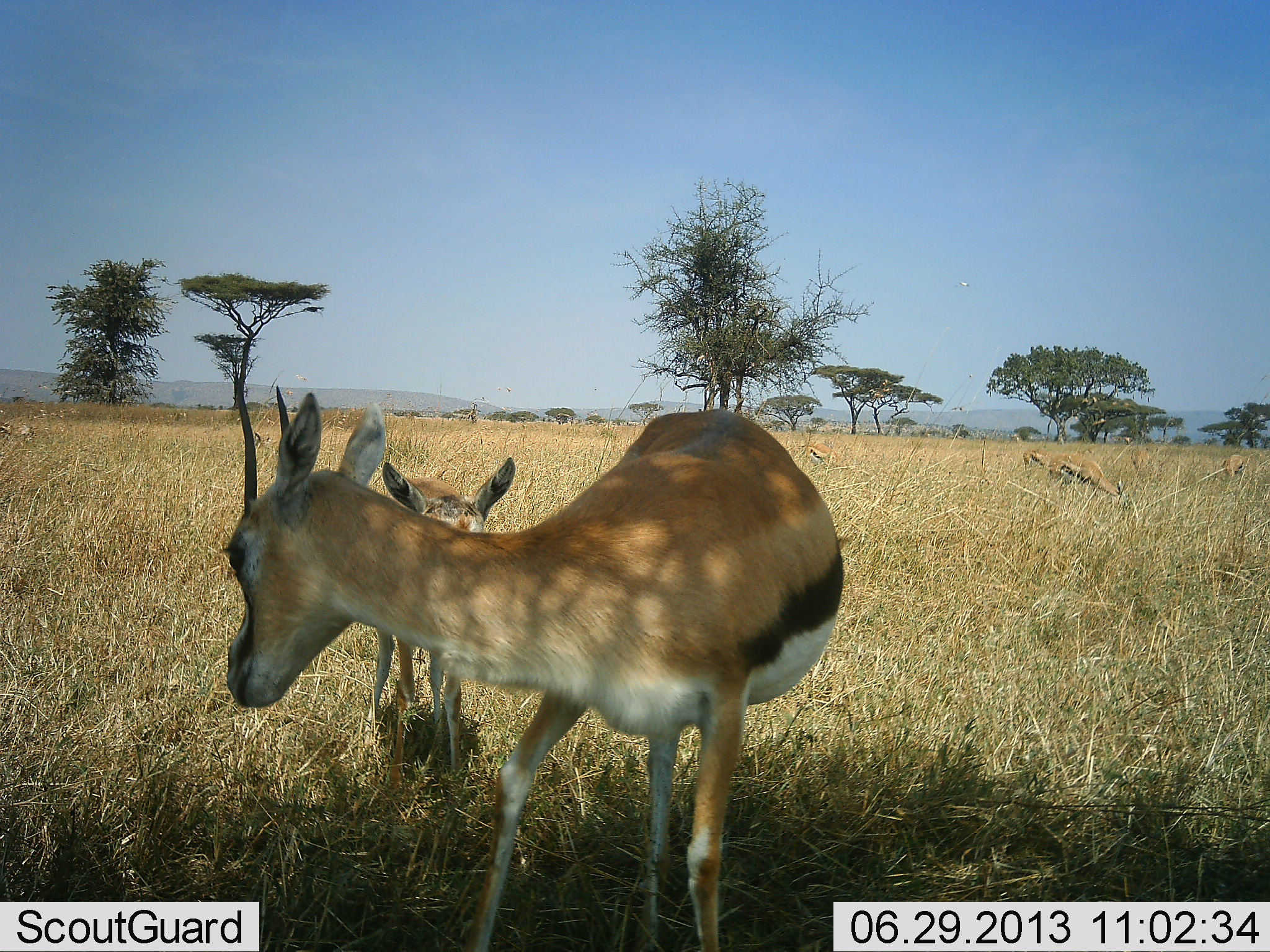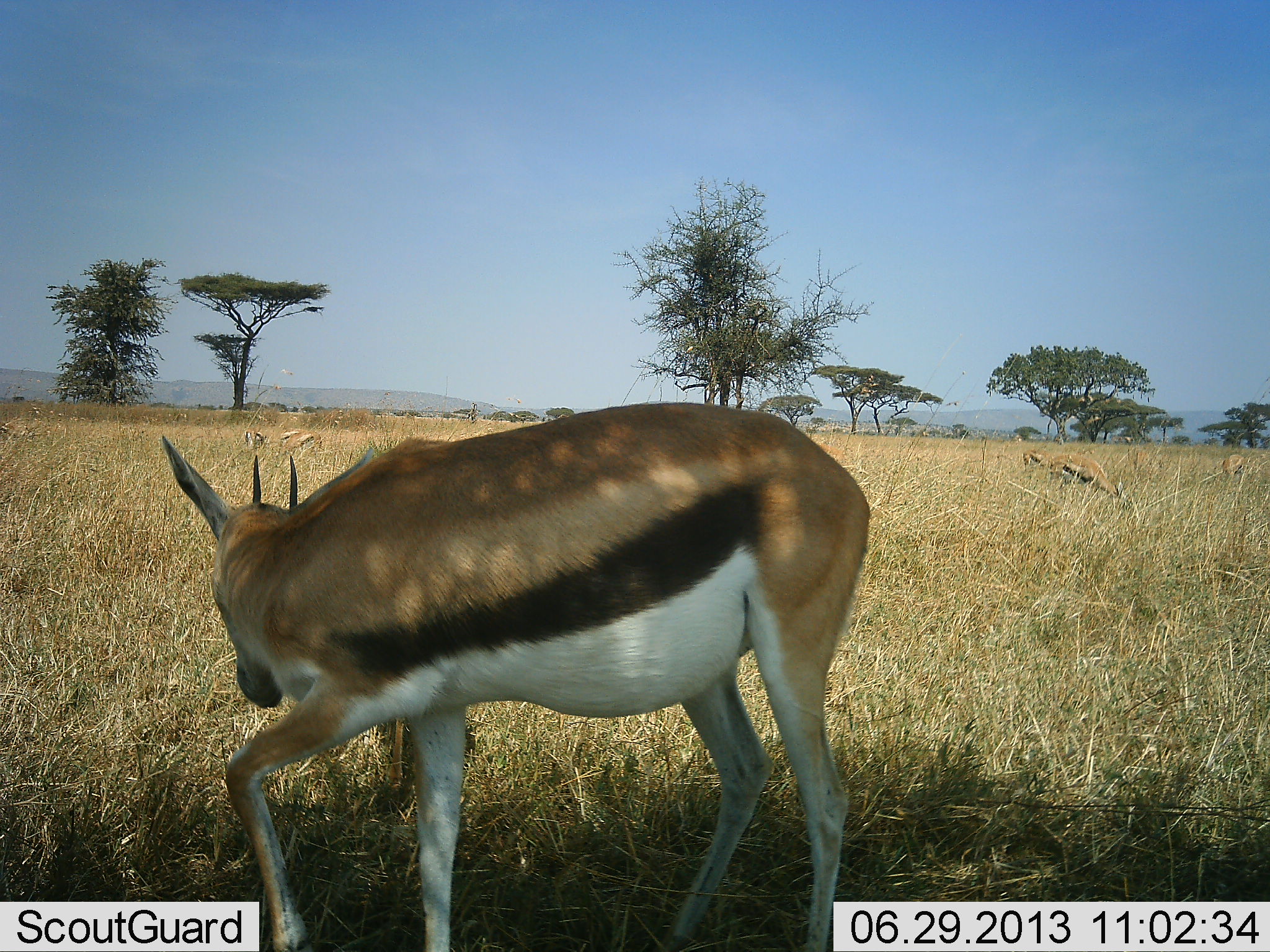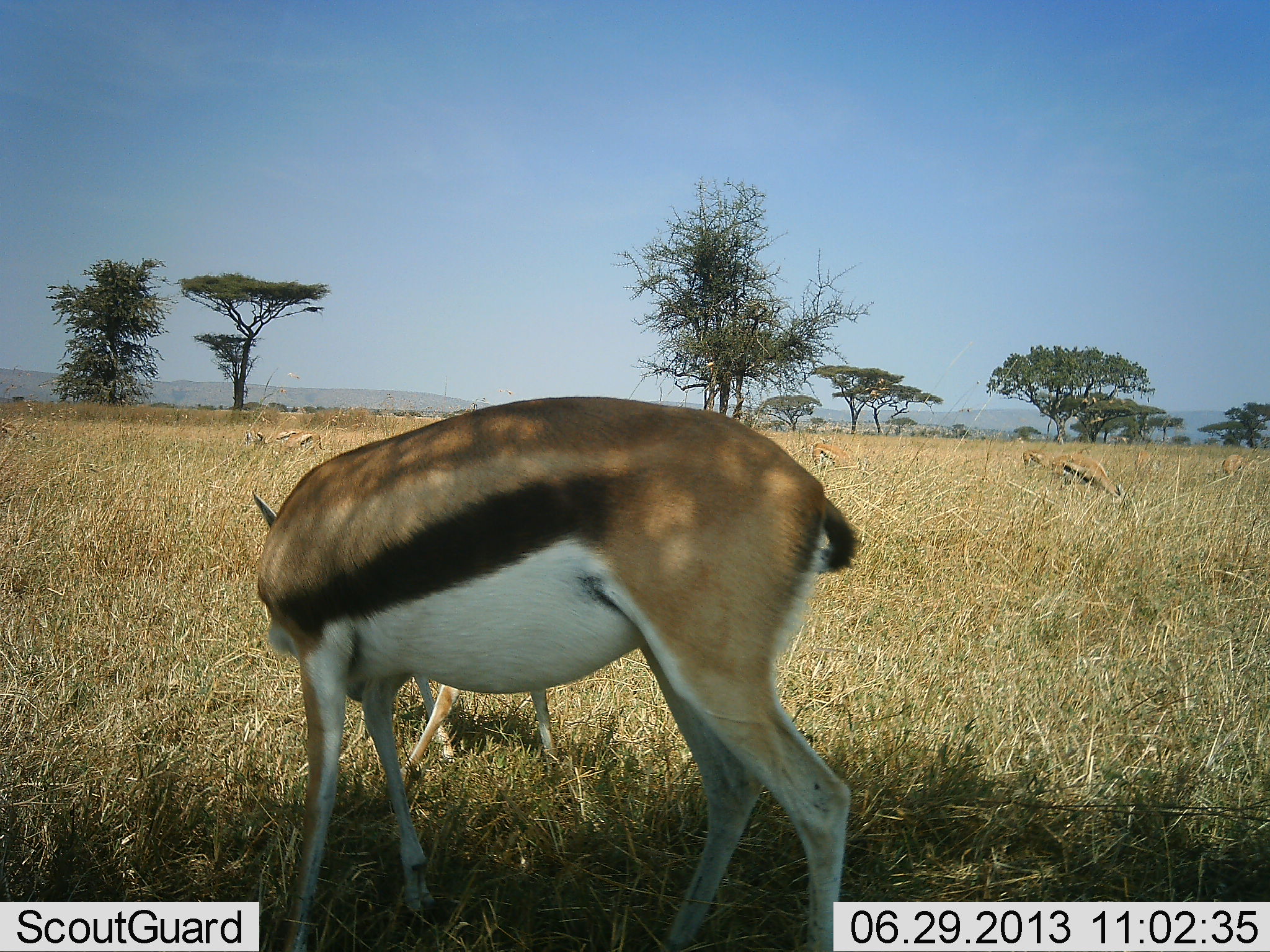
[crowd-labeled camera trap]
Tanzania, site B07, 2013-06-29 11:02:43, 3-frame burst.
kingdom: Animalia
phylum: Chordata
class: Mammalia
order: Artiodactyla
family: Bovidae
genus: Eudorcas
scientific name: Eudorcas thomsonii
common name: thomson's gazelle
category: gazellethomsons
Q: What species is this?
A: Gazellethomsons (thomson's gazelle) (Eudorcas thomsonii).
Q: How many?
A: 4.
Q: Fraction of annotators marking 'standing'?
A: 90%.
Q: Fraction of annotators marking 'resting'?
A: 10%.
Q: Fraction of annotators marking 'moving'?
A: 30%.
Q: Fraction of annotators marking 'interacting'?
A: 20%.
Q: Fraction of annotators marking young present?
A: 60%.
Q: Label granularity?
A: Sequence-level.